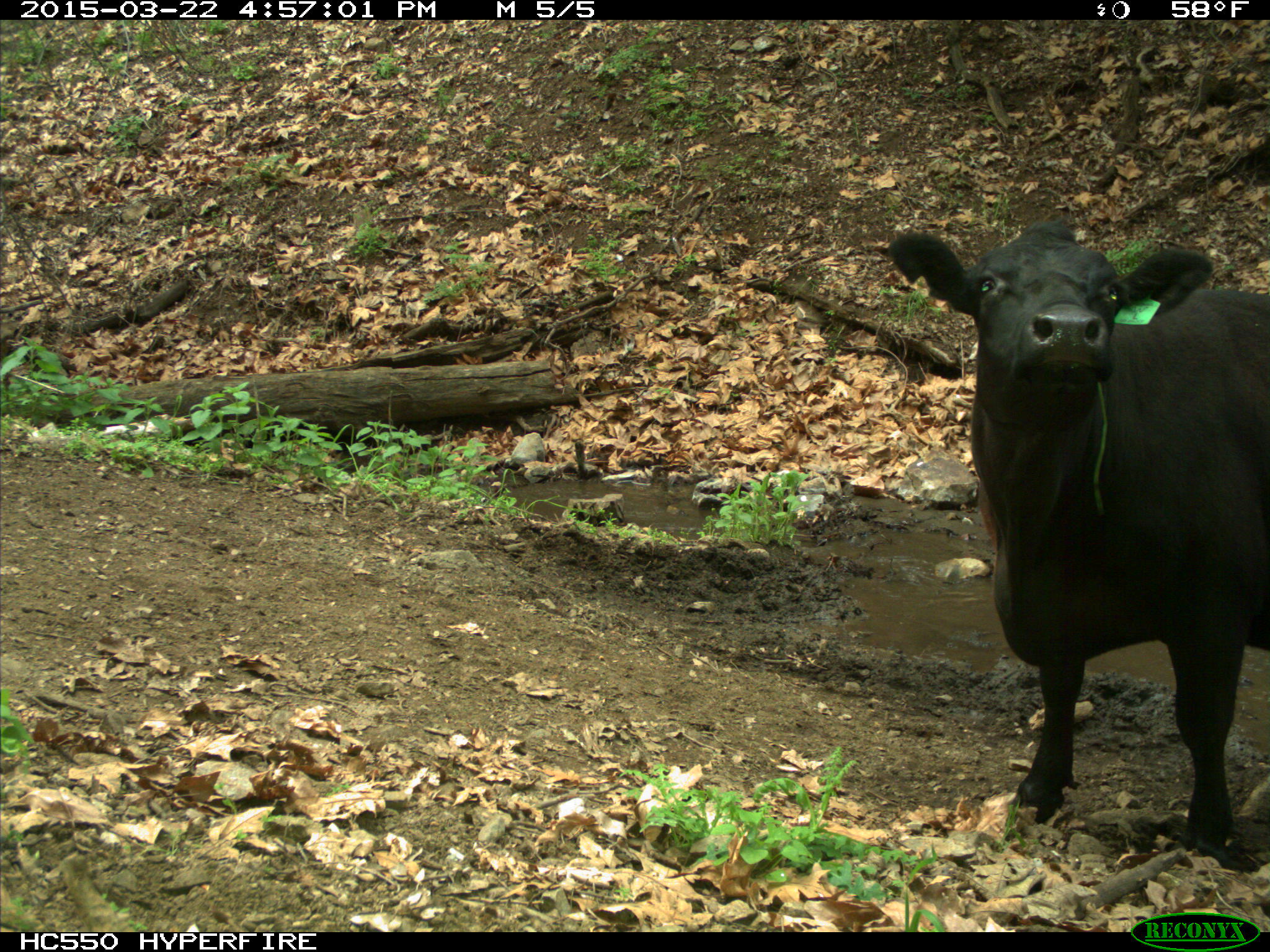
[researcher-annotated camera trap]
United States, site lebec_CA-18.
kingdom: Animalia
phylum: Chordata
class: Mammalia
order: Artiodactyla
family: Bovidae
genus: Bos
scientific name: Bos taurus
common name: domestic cow